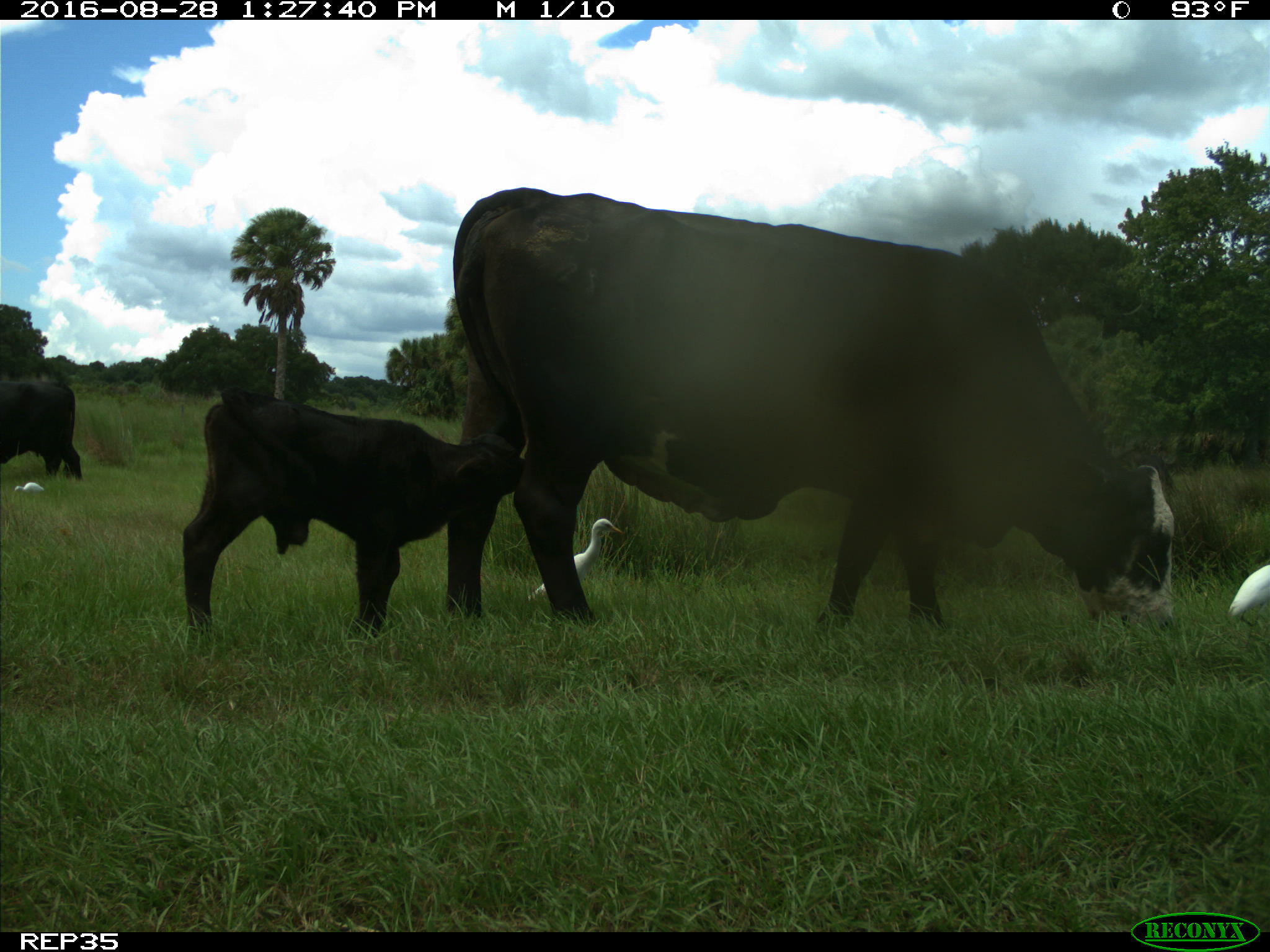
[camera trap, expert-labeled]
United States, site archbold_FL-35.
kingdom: Animalia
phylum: Chordata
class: Mammalia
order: Artiodactyla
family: Bovidae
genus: Bos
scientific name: Bos taurus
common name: domestic cow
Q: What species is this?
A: Bos taurus (domestic cow).